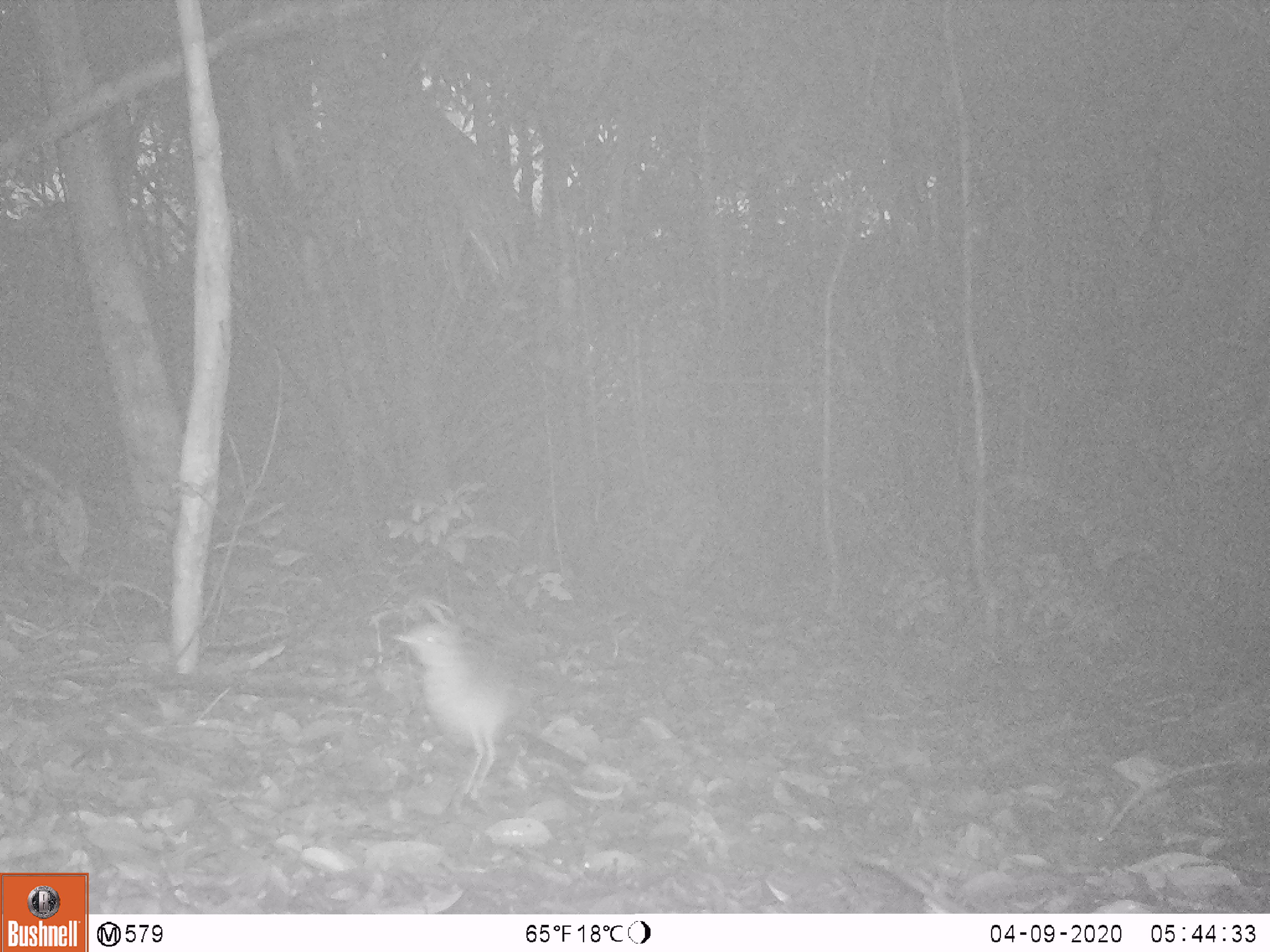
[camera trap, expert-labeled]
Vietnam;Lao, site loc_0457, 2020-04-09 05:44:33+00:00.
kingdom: Animalia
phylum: Chordata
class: Aves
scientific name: Aves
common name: bird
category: unidentified bird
Unidentified bird (bird) (Aves). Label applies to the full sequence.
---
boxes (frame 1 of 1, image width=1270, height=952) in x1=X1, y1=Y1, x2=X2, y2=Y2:
unidentified bird: x1=391, y1=619, x2=557, y2=801